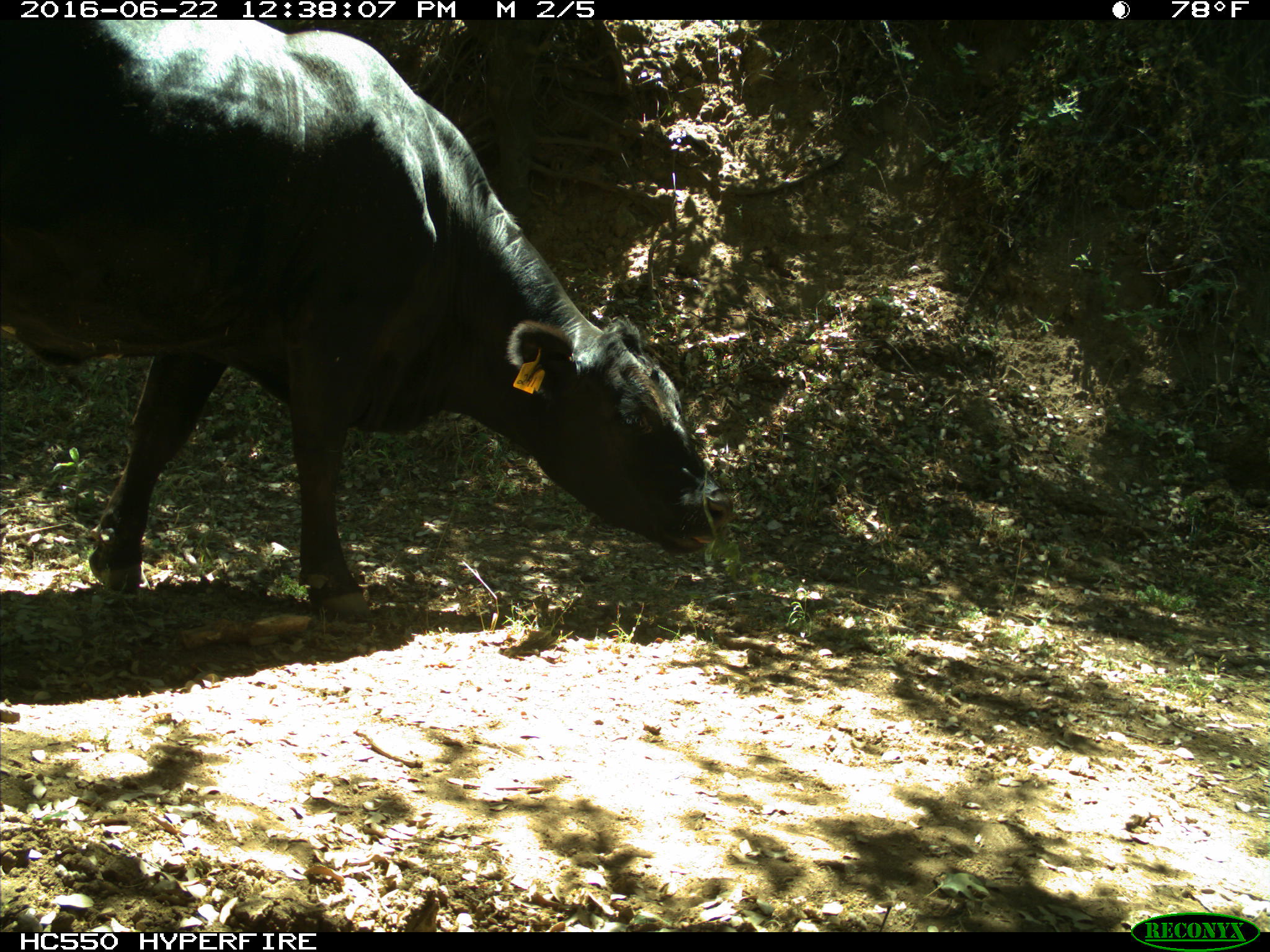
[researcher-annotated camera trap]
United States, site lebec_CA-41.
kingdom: Animalia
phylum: Chordata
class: Mammalia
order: Artiodactyla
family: Bovidae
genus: Bos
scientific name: Bos taurus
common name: domestic cow